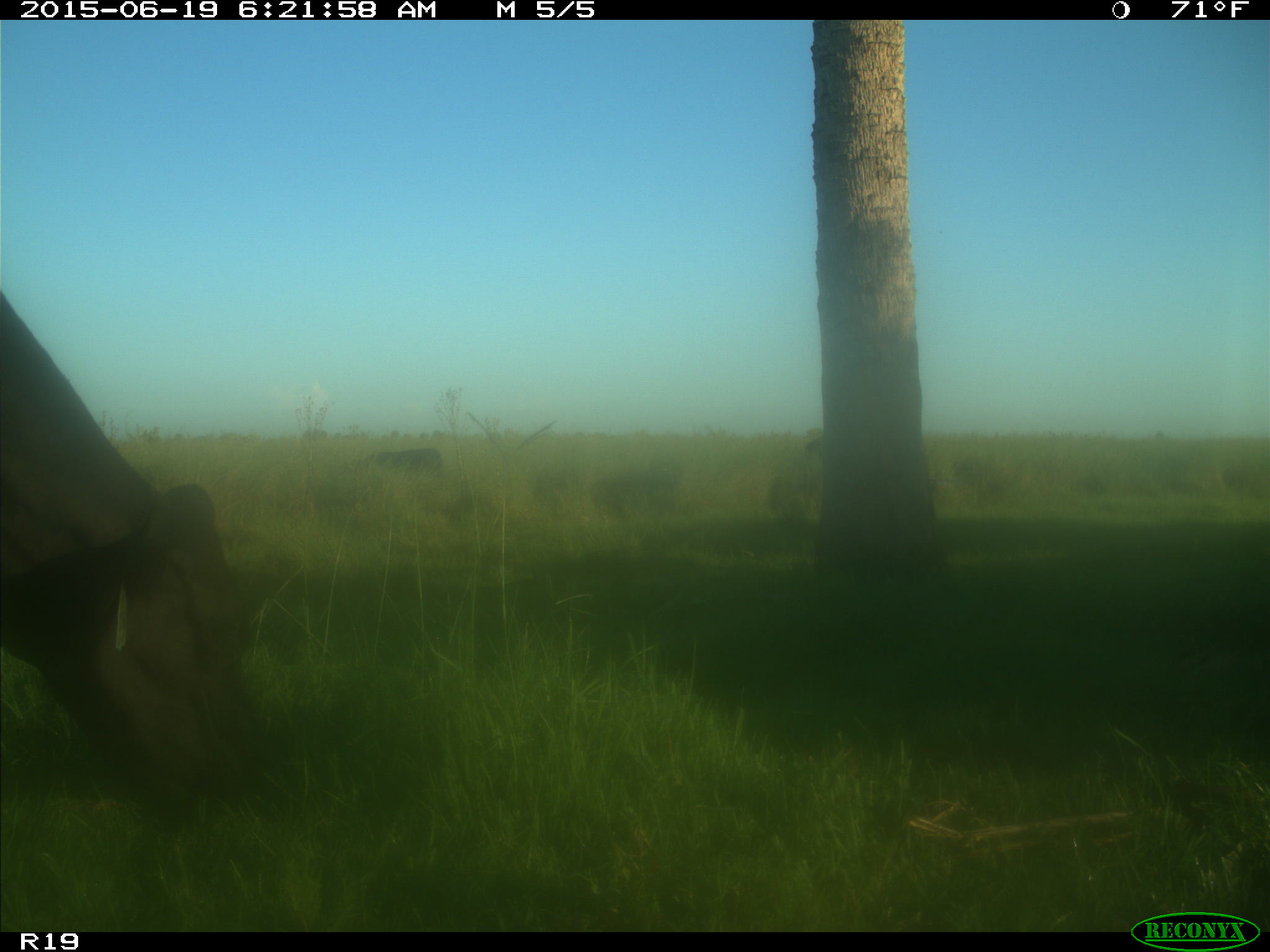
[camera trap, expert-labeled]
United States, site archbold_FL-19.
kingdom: Animalia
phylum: Chordata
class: Mammalia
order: Artiodactyla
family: Bovidae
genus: Bos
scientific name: Bos taurus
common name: domestic cow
Bos taurus (domestic cow).